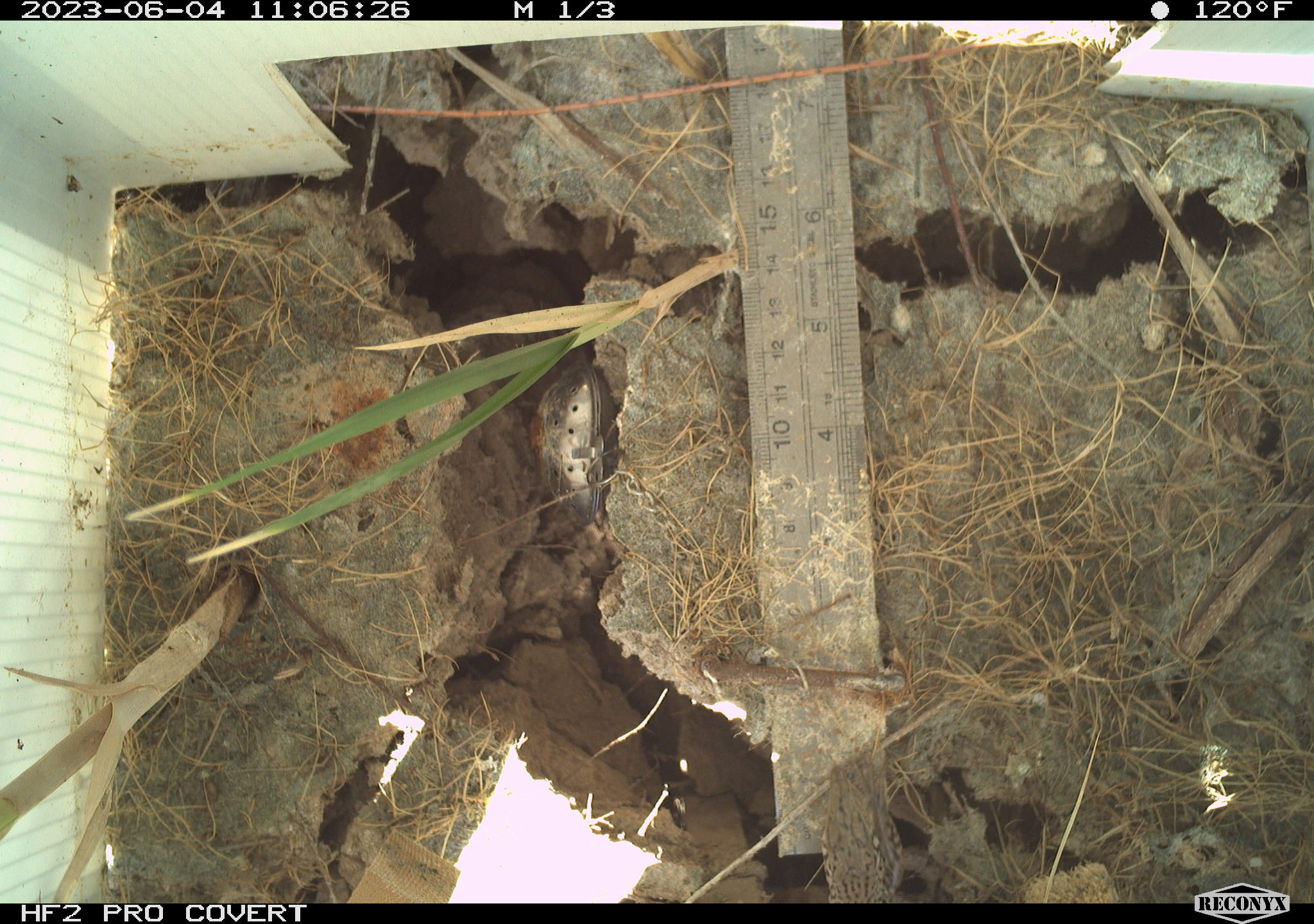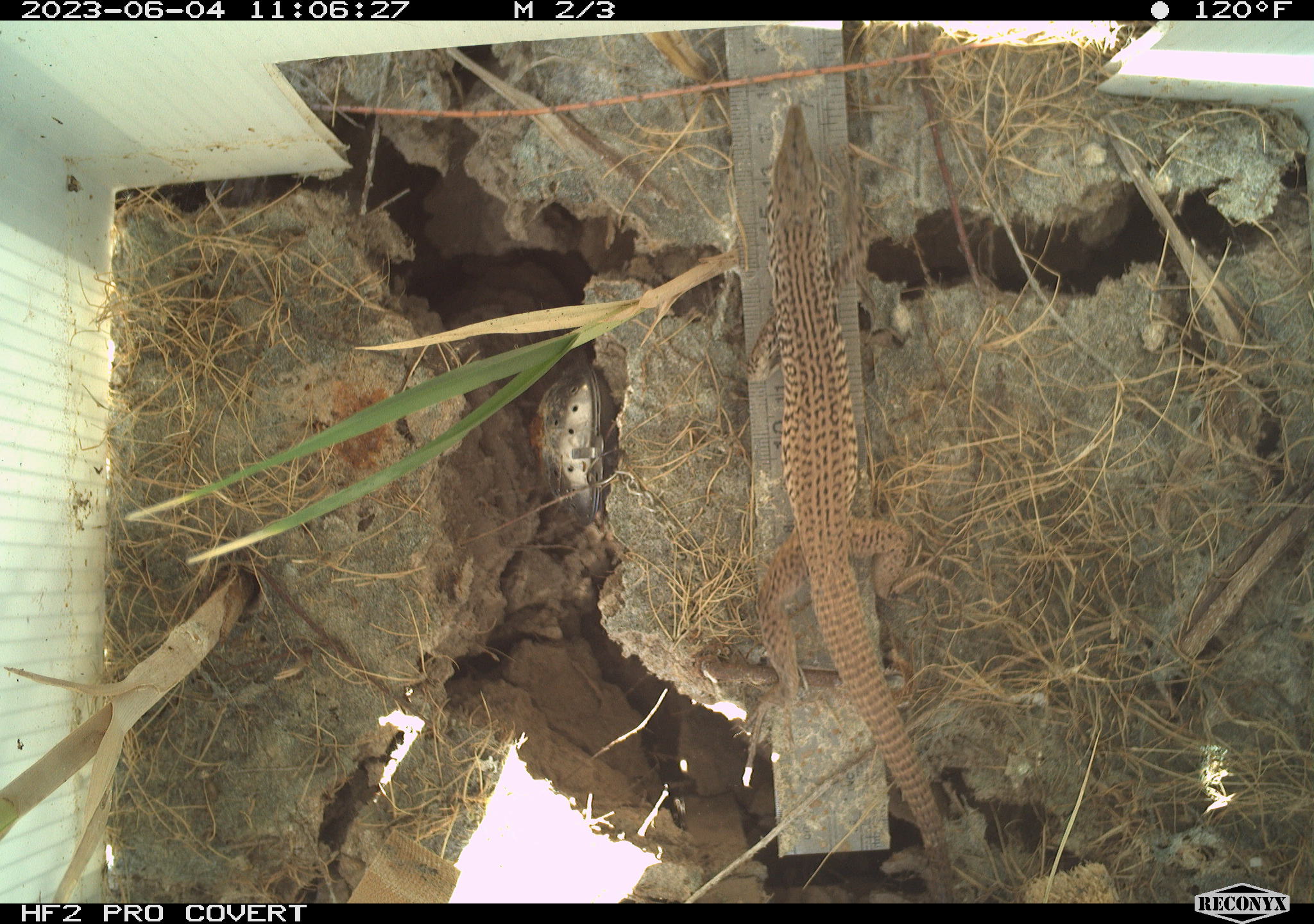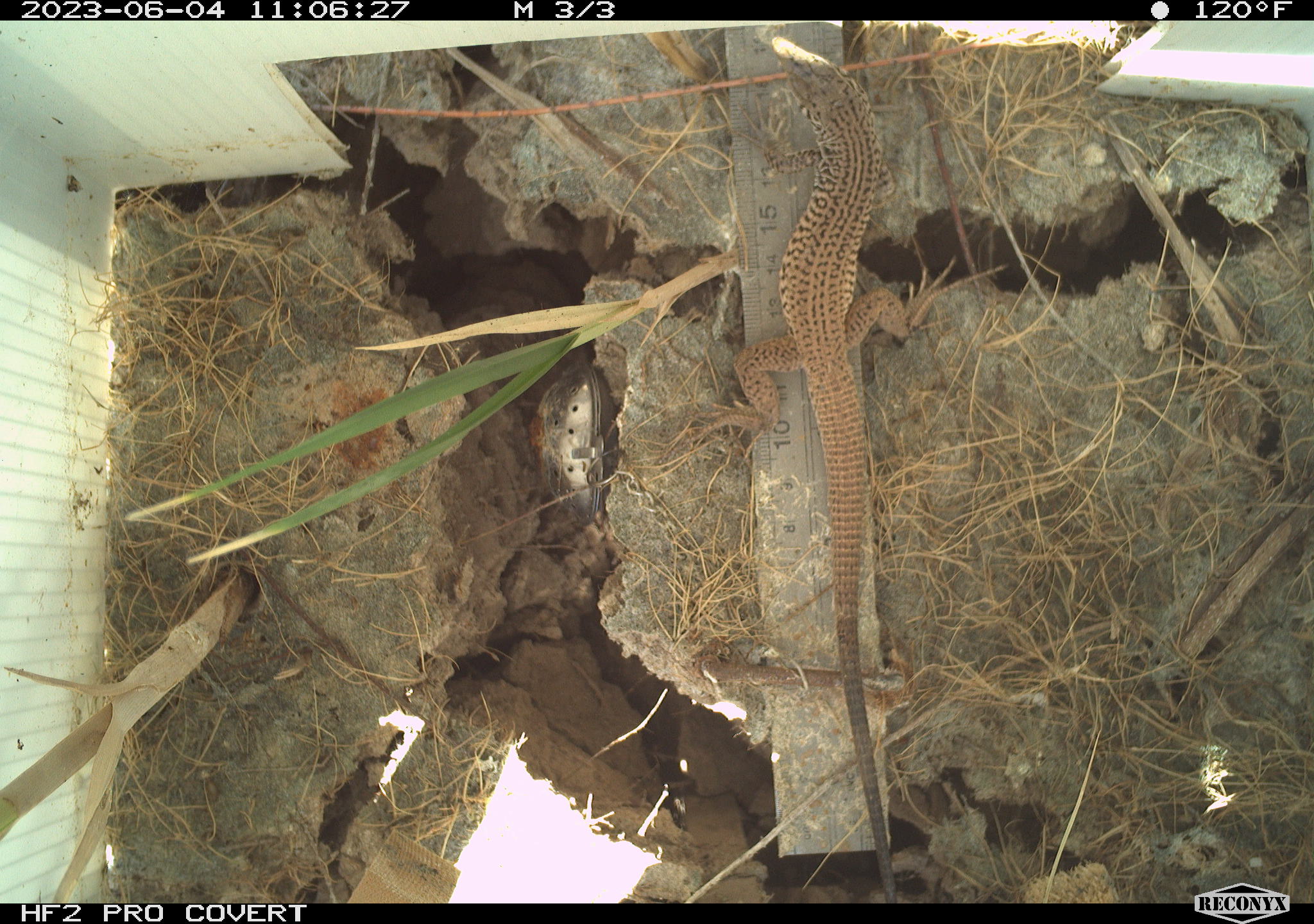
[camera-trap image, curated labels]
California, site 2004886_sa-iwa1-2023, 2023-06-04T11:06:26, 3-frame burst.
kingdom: Animalia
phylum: Chordata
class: Reptilia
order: Squamata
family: Teiidae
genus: Aspidoscelis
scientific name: Aspidoscelis tigris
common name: western whiptail